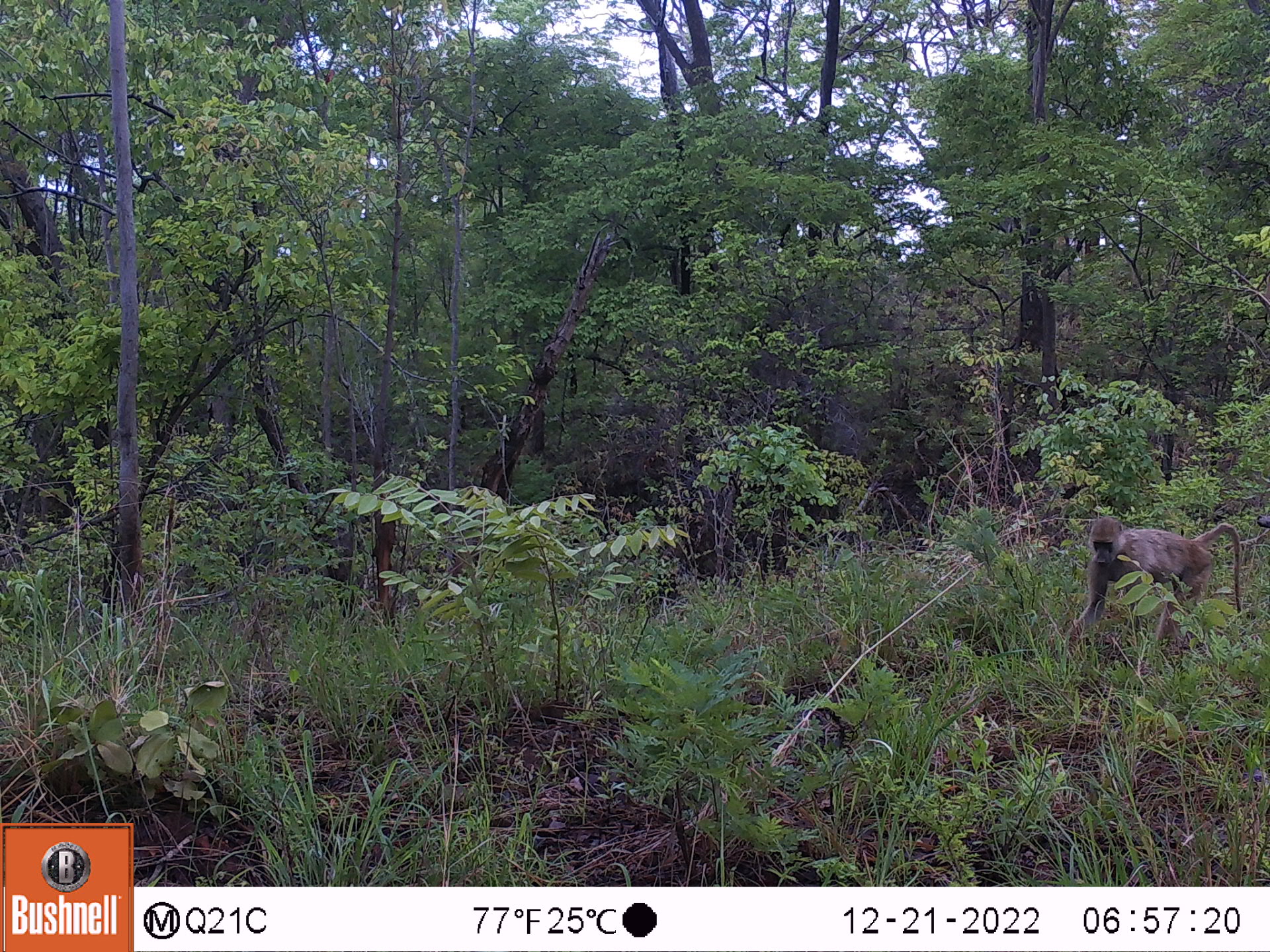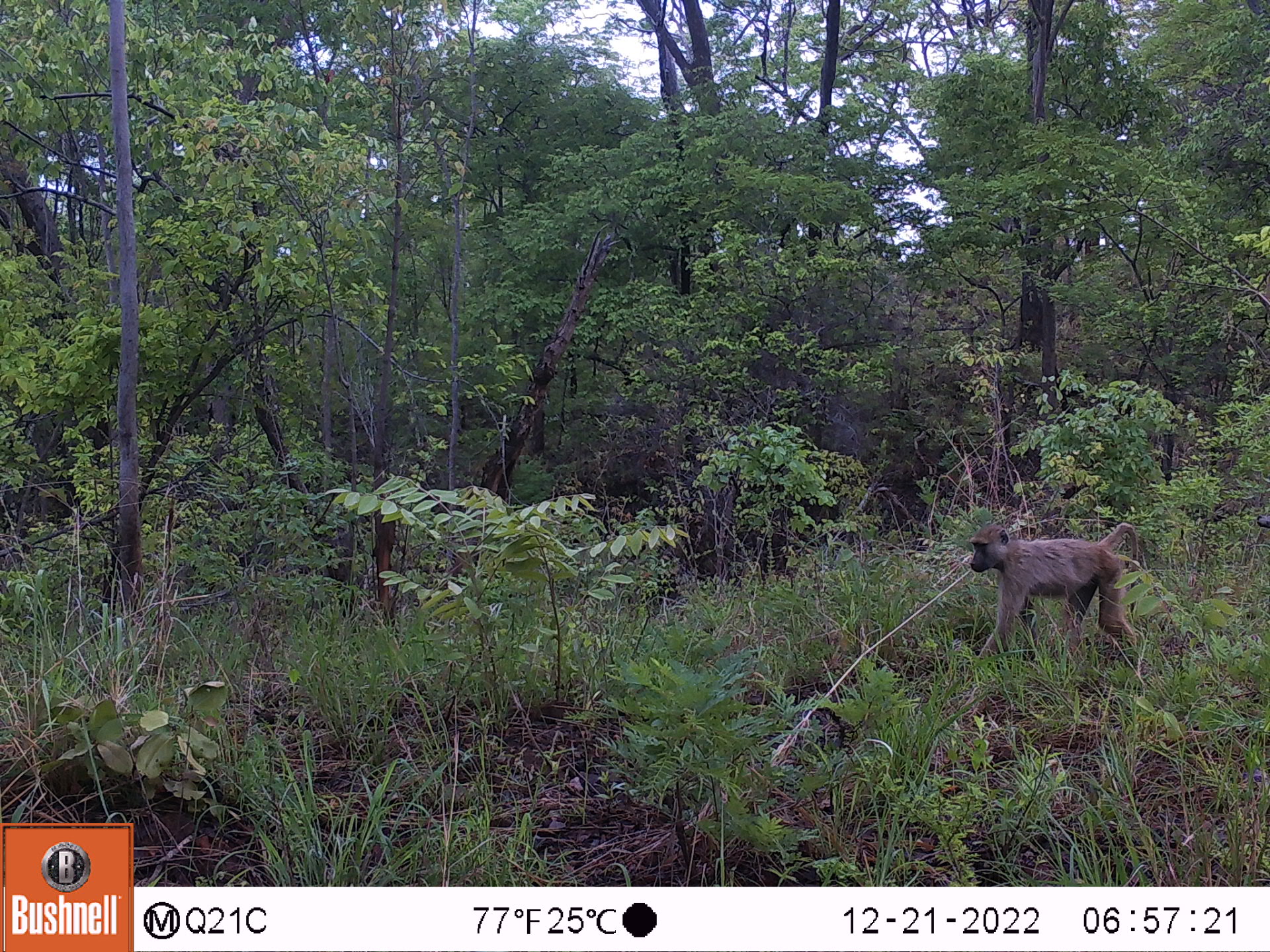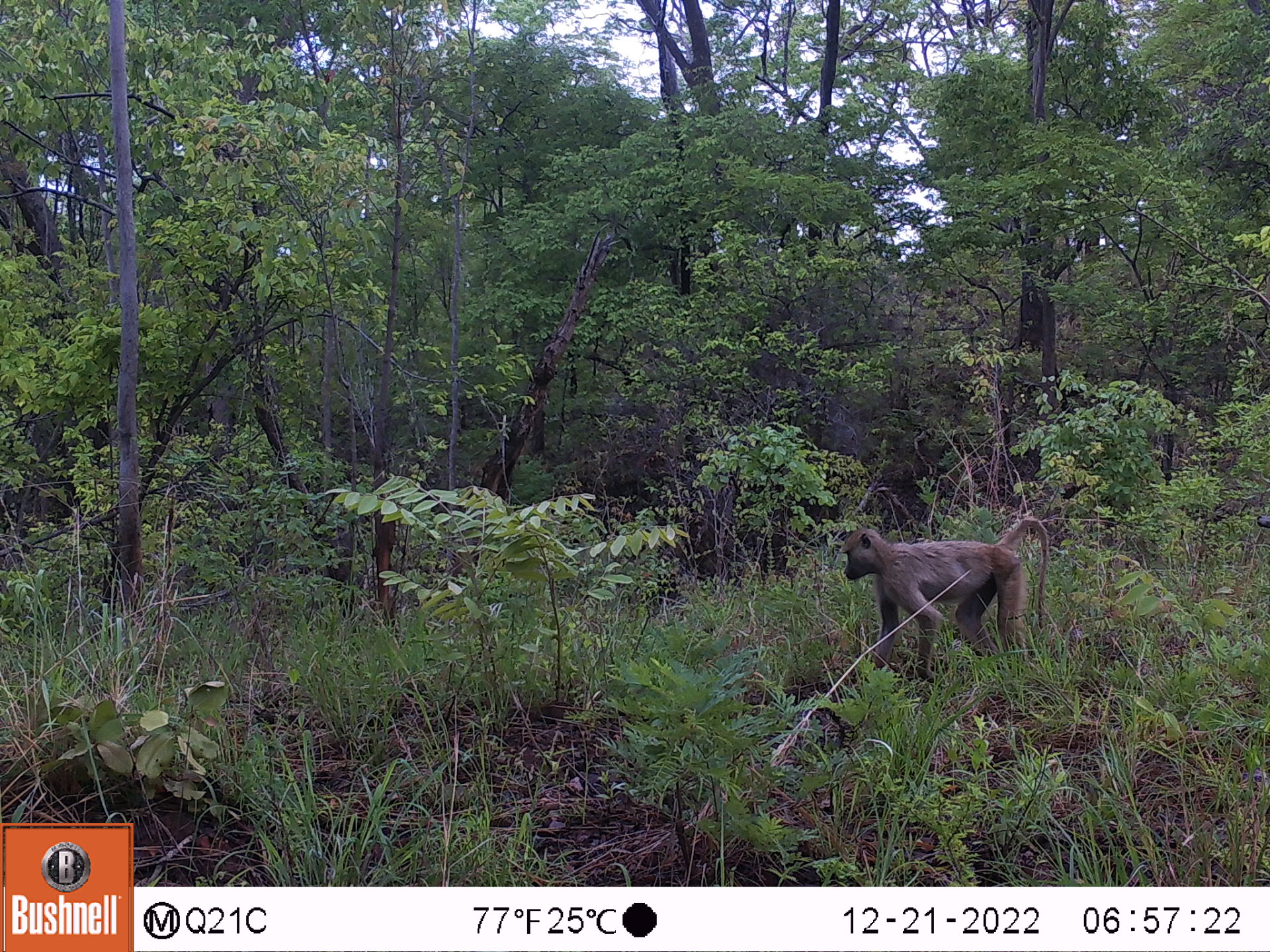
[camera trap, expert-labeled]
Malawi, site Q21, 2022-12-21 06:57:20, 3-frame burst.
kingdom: Animalia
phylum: Chordata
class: Mammalia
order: Primates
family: Cercopithecidae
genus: Papio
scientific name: Papio cynocephalus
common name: yellow baboon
Yellow baboon (Papio cynocephalus), count 1.